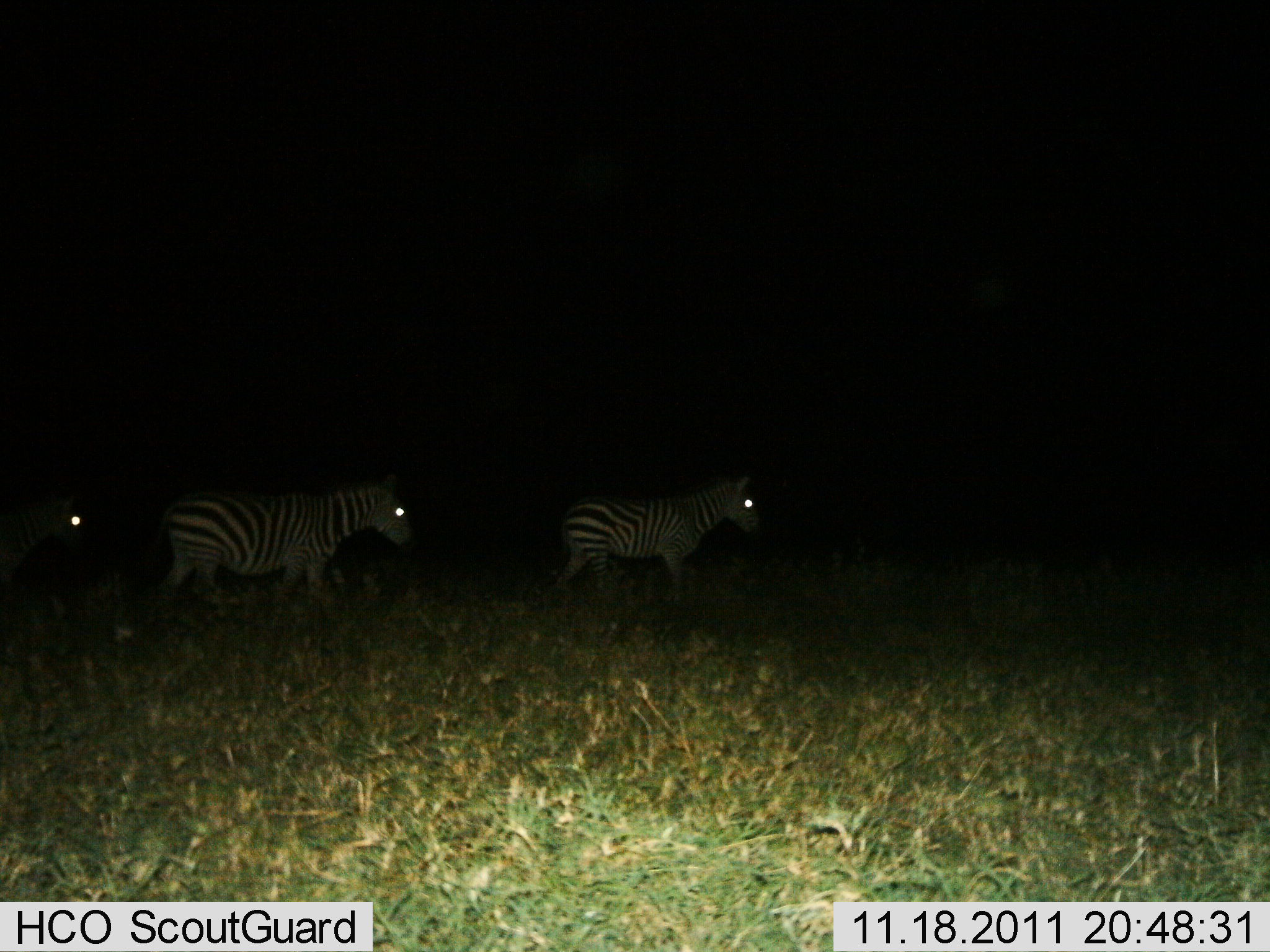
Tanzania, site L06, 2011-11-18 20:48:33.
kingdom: Animalia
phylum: Chordata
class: Mammalia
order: Perissodactyla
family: Equidae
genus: Equus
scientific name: Equus quagga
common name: plains zebra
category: zebra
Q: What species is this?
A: Zebra (plains zebra) (Equus quagga).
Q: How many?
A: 3.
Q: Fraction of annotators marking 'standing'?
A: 20%.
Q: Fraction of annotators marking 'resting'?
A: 0%.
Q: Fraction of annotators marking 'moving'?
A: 80%.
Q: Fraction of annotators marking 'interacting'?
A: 0%.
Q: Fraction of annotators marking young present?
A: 0%.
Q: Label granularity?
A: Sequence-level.